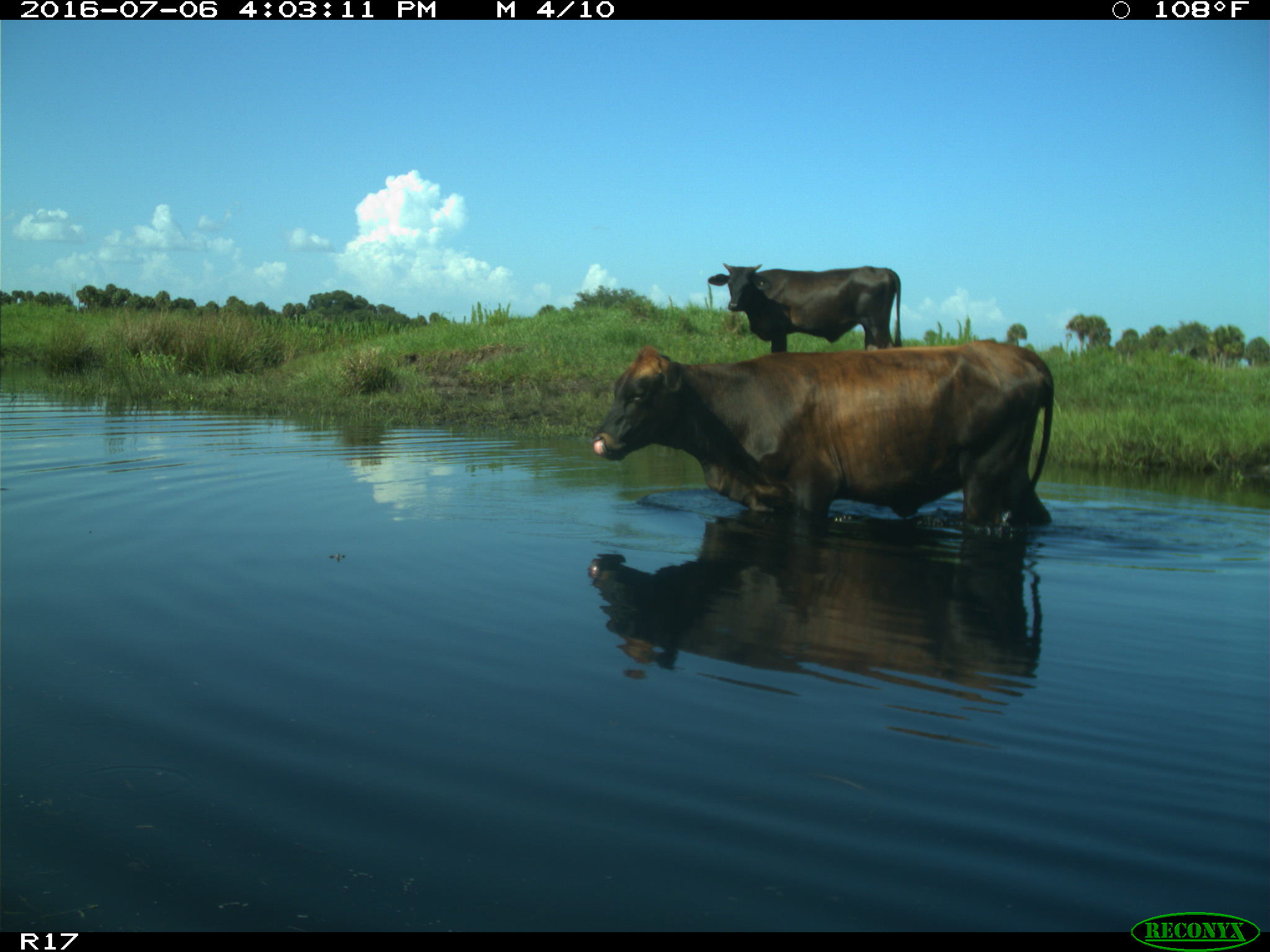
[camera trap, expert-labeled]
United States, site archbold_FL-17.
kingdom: Animalia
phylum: Chordata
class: Mammalia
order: Artiodactyla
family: Bovidae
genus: Bos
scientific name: Bos taurus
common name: domestic cow